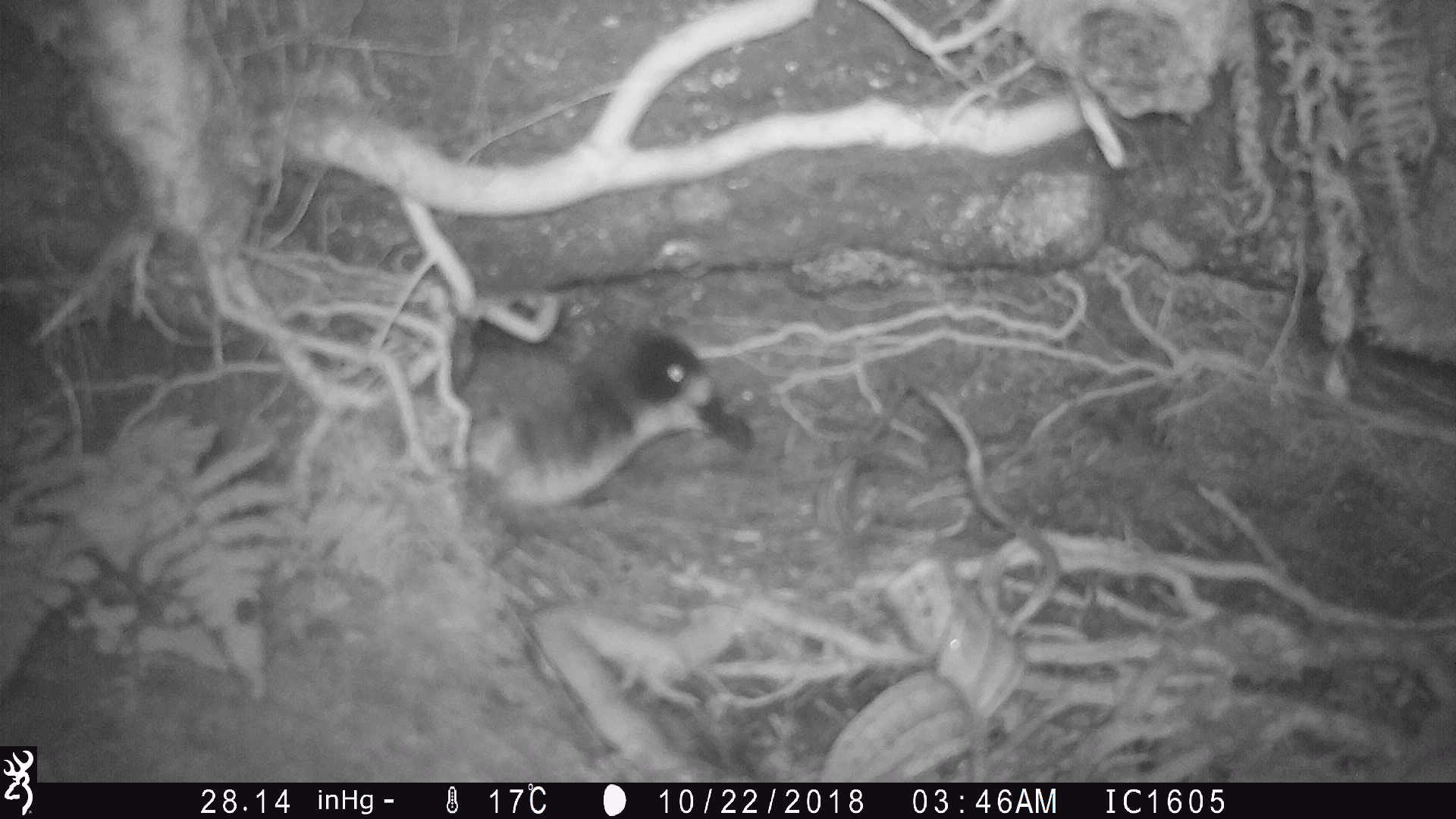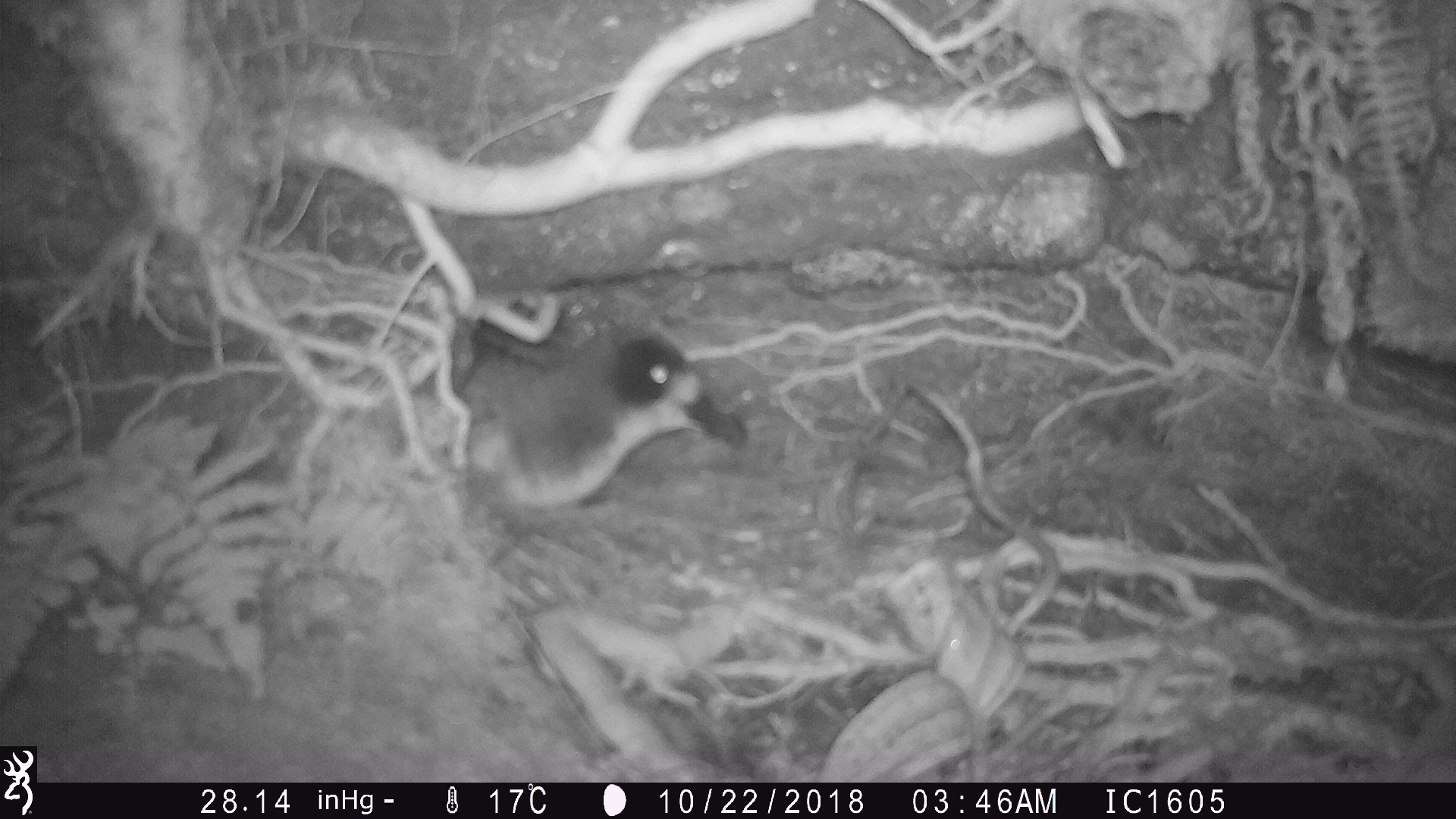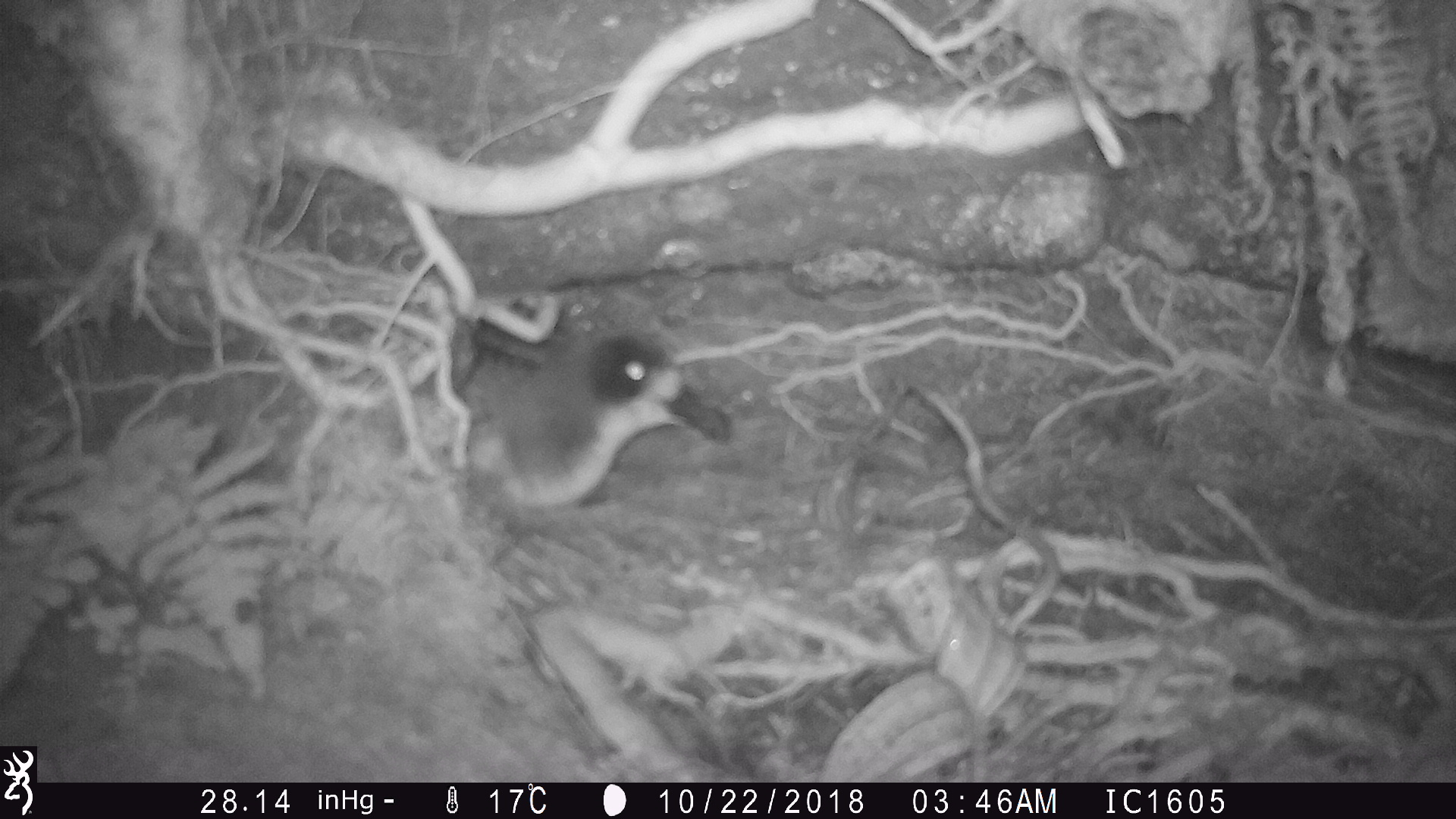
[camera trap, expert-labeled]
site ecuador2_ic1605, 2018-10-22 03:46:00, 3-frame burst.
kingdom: Animalia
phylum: Chordata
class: Aves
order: Procellariiformes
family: Procellariidae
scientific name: Procellariidae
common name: petrel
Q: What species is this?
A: Petrel (Procellariidae).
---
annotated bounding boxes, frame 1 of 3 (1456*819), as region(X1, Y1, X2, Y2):
petrel: region(459, 321, 778, 540)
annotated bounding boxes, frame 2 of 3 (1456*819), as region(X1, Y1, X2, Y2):
petrel: region(463, 321, 756, 516)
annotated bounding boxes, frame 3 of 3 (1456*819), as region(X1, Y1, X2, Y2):
petrel: region(456, 313, 736, 527)